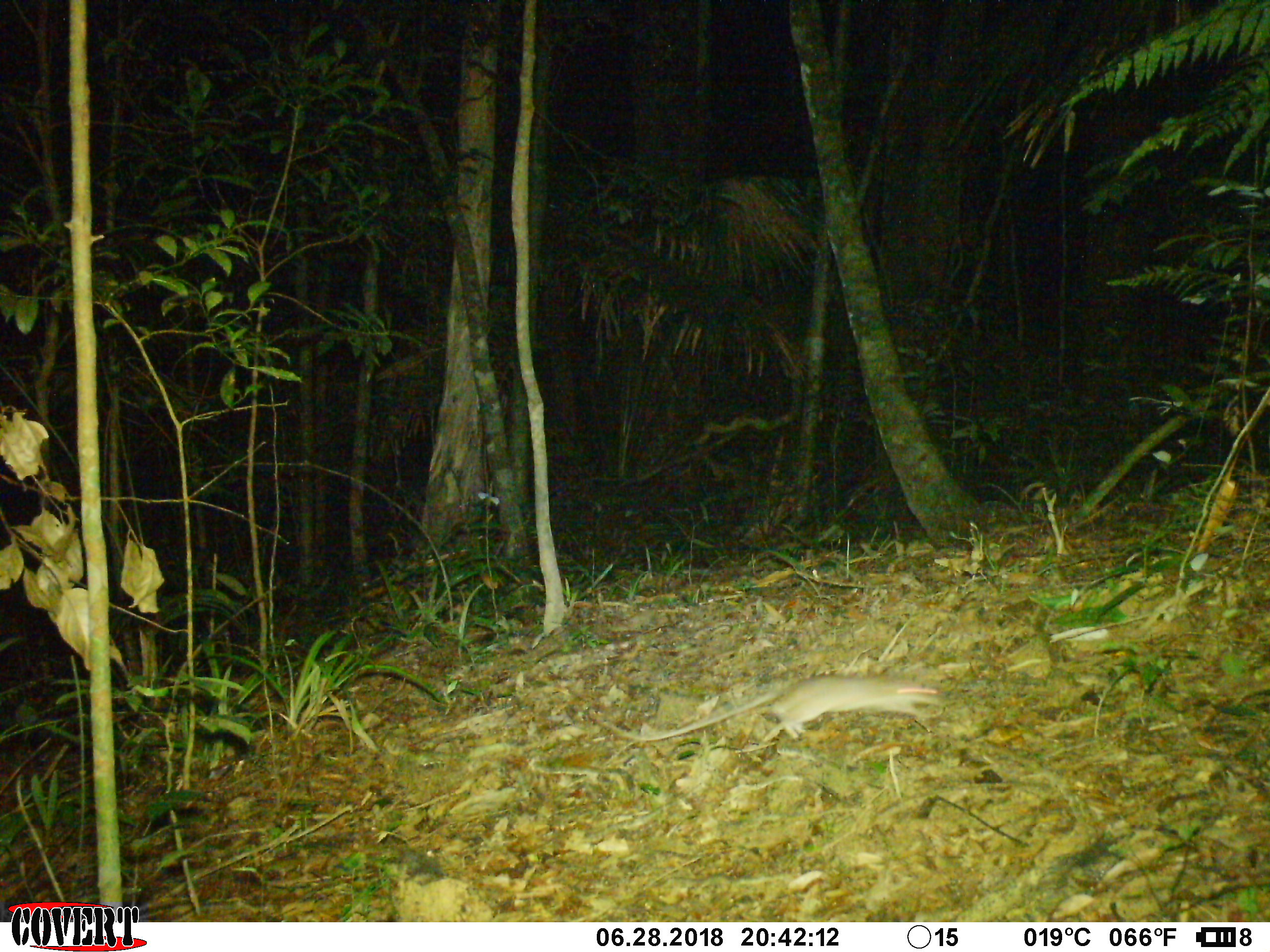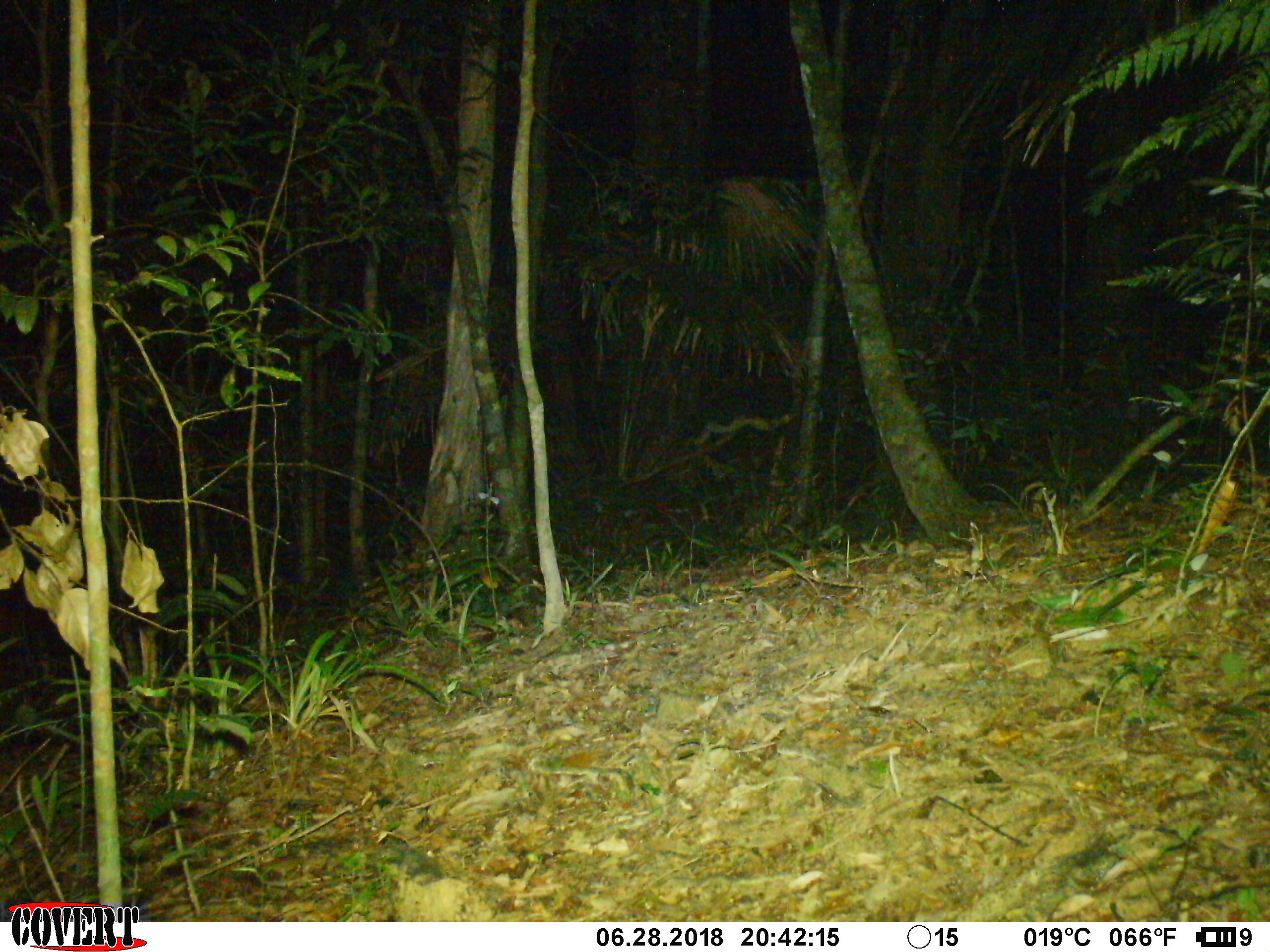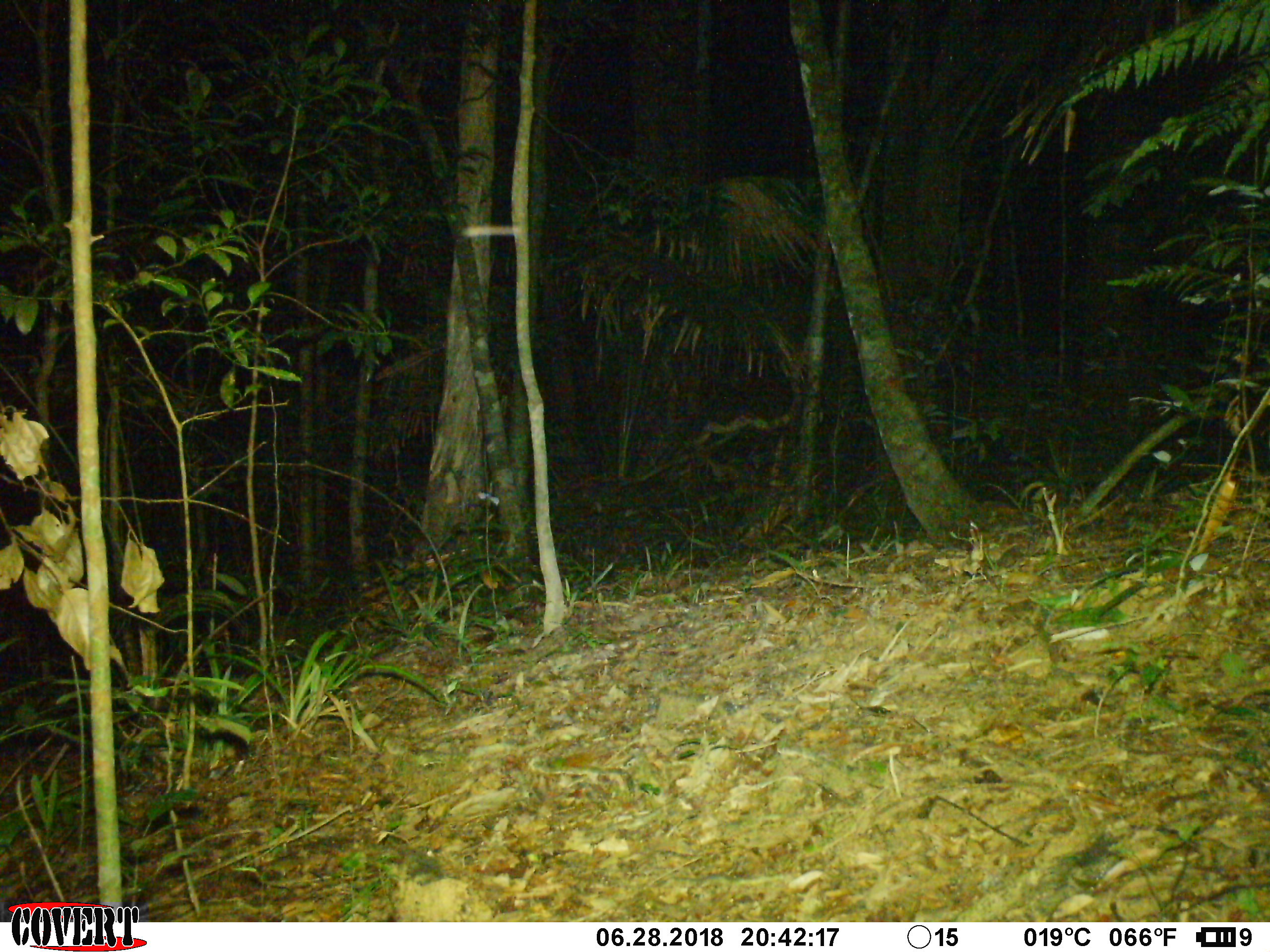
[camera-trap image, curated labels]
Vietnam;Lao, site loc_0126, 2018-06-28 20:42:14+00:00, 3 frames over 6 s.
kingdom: Animalia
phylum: Chordata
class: Mammalia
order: Rodentia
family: Muridae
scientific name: Muridae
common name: old-world mice and rats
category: unidentified murid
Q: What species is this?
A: Unidentified murid (old-world mice and rats) (Muridae).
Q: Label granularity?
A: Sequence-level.